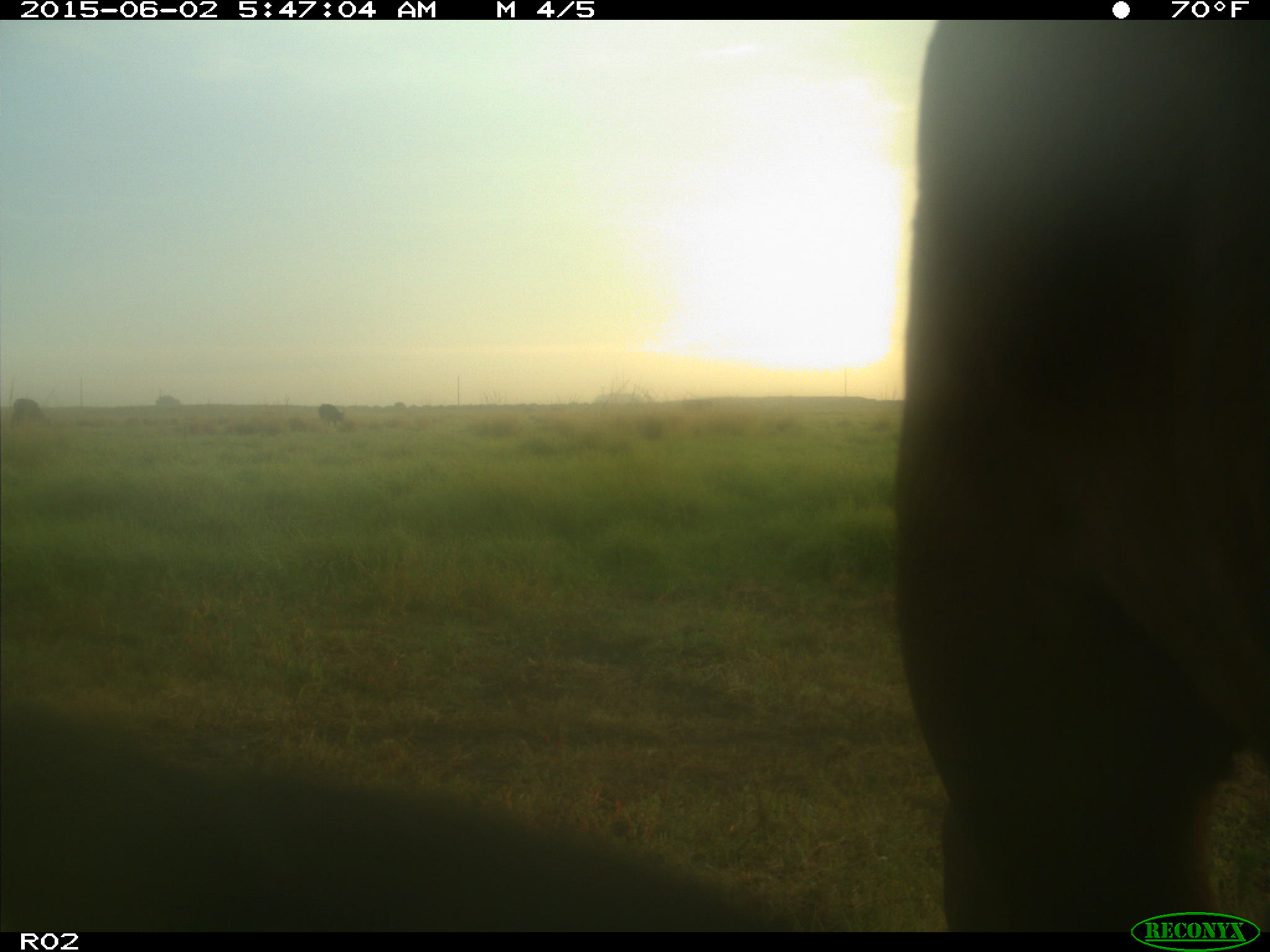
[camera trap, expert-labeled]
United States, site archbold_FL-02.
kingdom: Animalia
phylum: Chordata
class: Mammalia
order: Artiodactyla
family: Bovidae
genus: Bos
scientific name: Bos taurus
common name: domestic cow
Bos taurus (domestic cow).